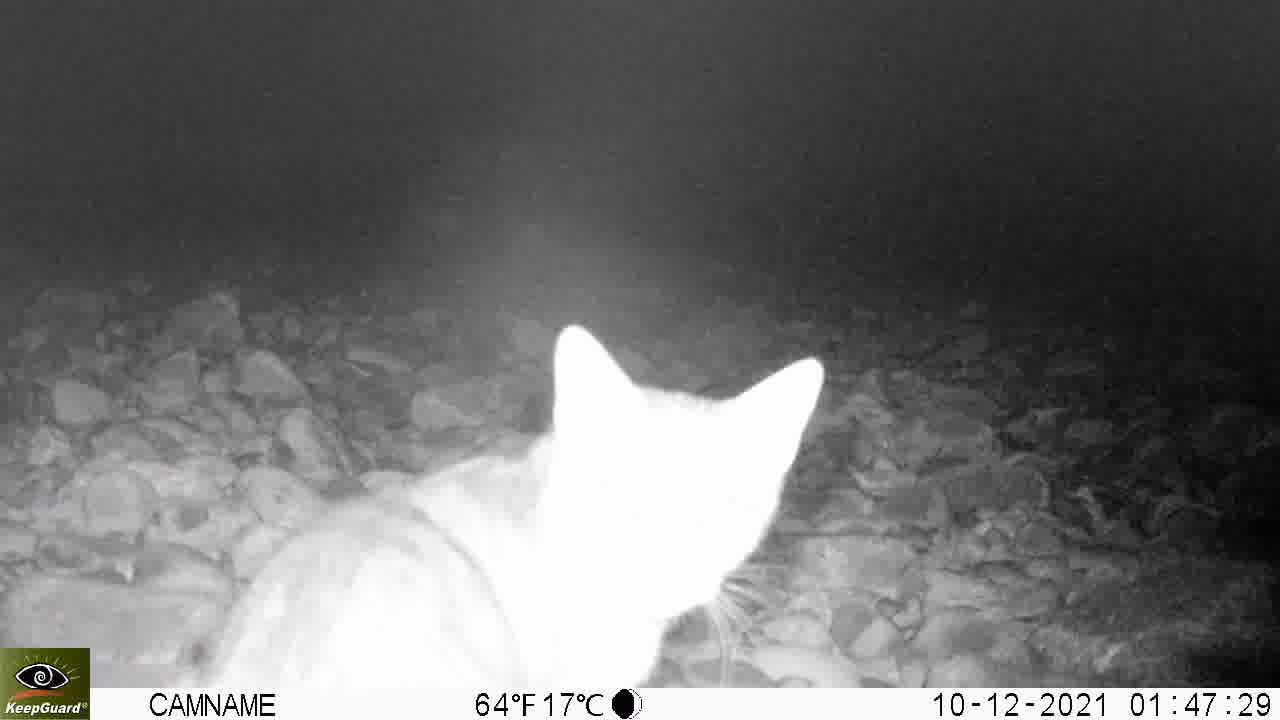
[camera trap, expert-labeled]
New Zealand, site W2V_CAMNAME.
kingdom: Animalia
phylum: Chordata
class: Mammalia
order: Carnivora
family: Felidae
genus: Felis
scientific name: Felis catus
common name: domestic cat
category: cat